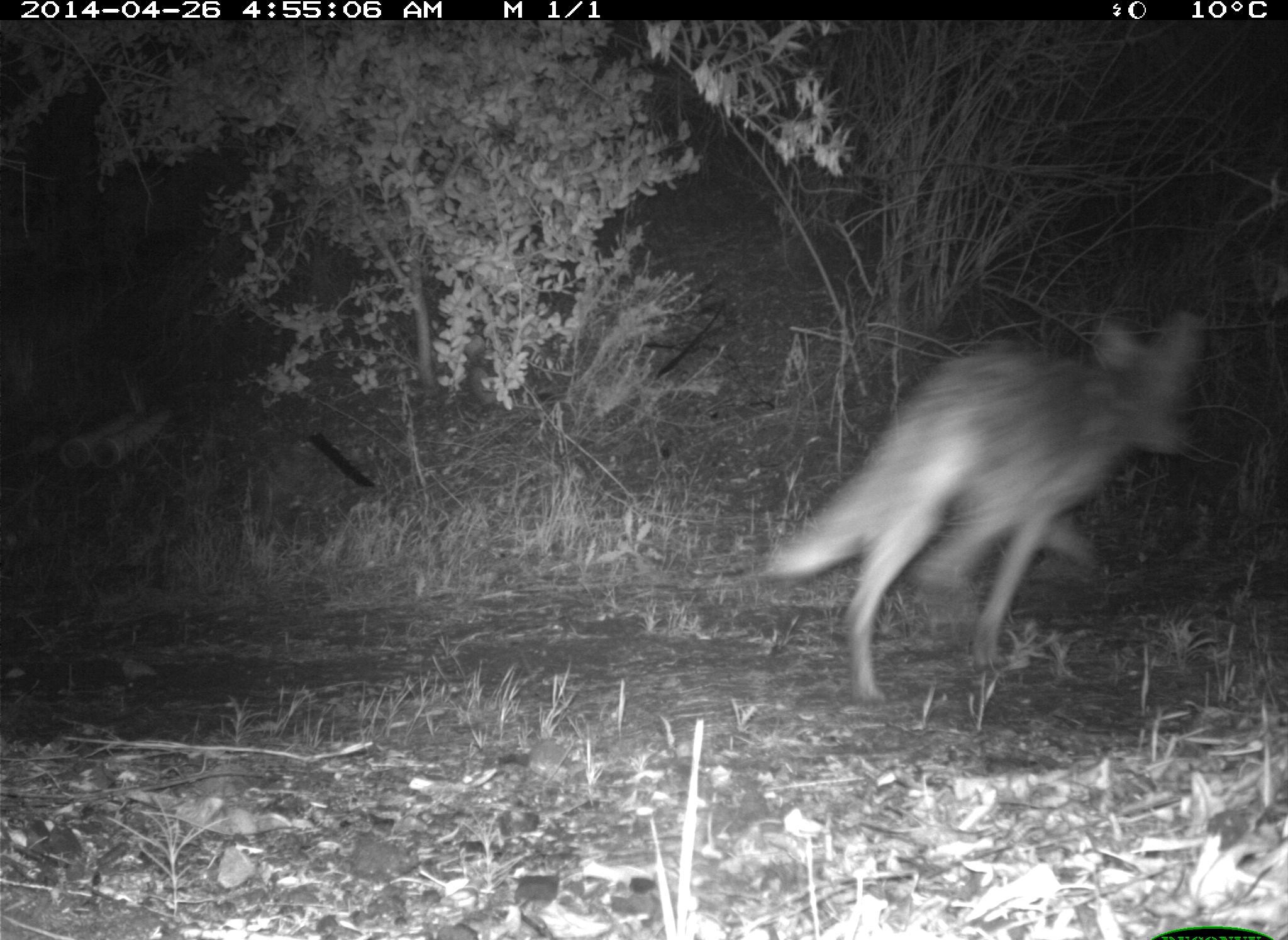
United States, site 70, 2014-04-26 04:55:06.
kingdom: Animalia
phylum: Chordata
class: Mammalia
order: Carnivora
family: Canidae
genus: Canis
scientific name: Canis latrans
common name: coyote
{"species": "coyote (Canis latrans)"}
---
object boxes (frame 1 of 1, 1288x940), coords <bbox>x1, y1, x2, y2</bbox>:
coyote: <bbox>760, 309, 1208, 708</bbox>